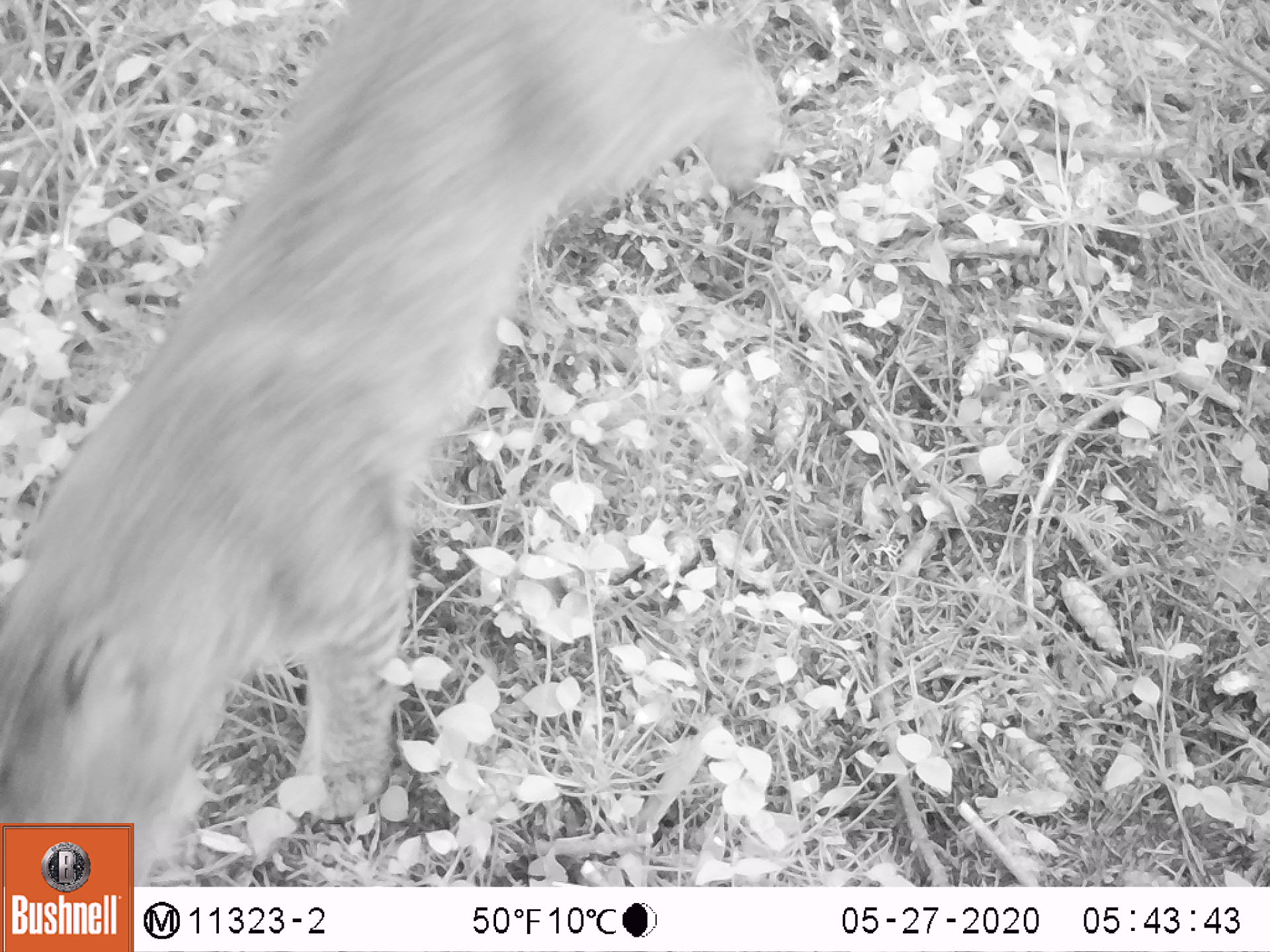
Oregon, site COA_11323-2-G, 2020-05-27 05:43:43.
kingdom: Animalia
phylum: Chordata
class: Mammalia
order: Carnivora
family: Felidae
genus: Lynx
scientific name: Lynx rufus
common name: bobcat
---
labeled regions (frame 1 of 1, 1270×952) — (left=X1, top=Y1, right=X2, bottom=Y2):
bobcat: (left=3, top=7, right=781, bottom=819)